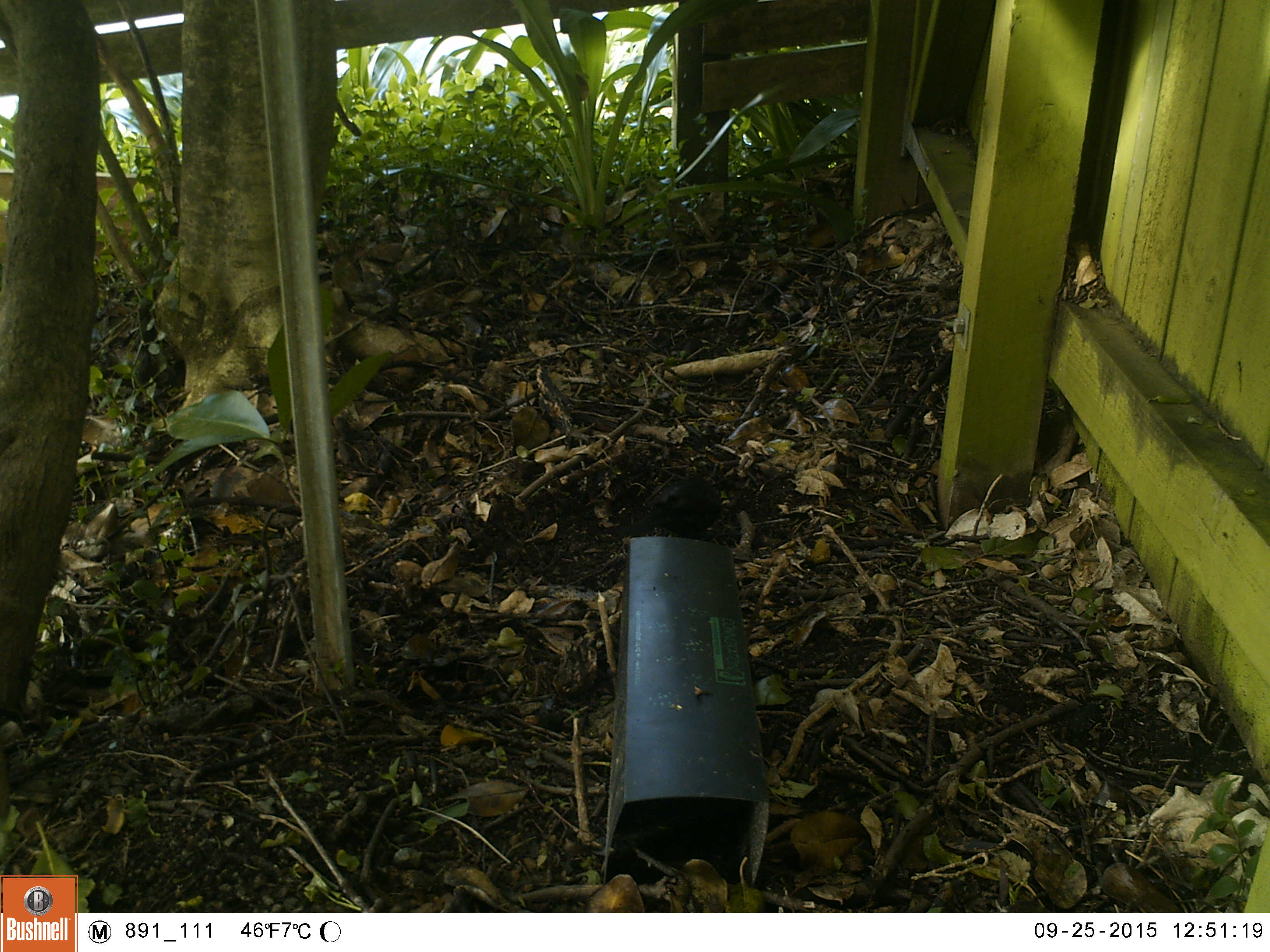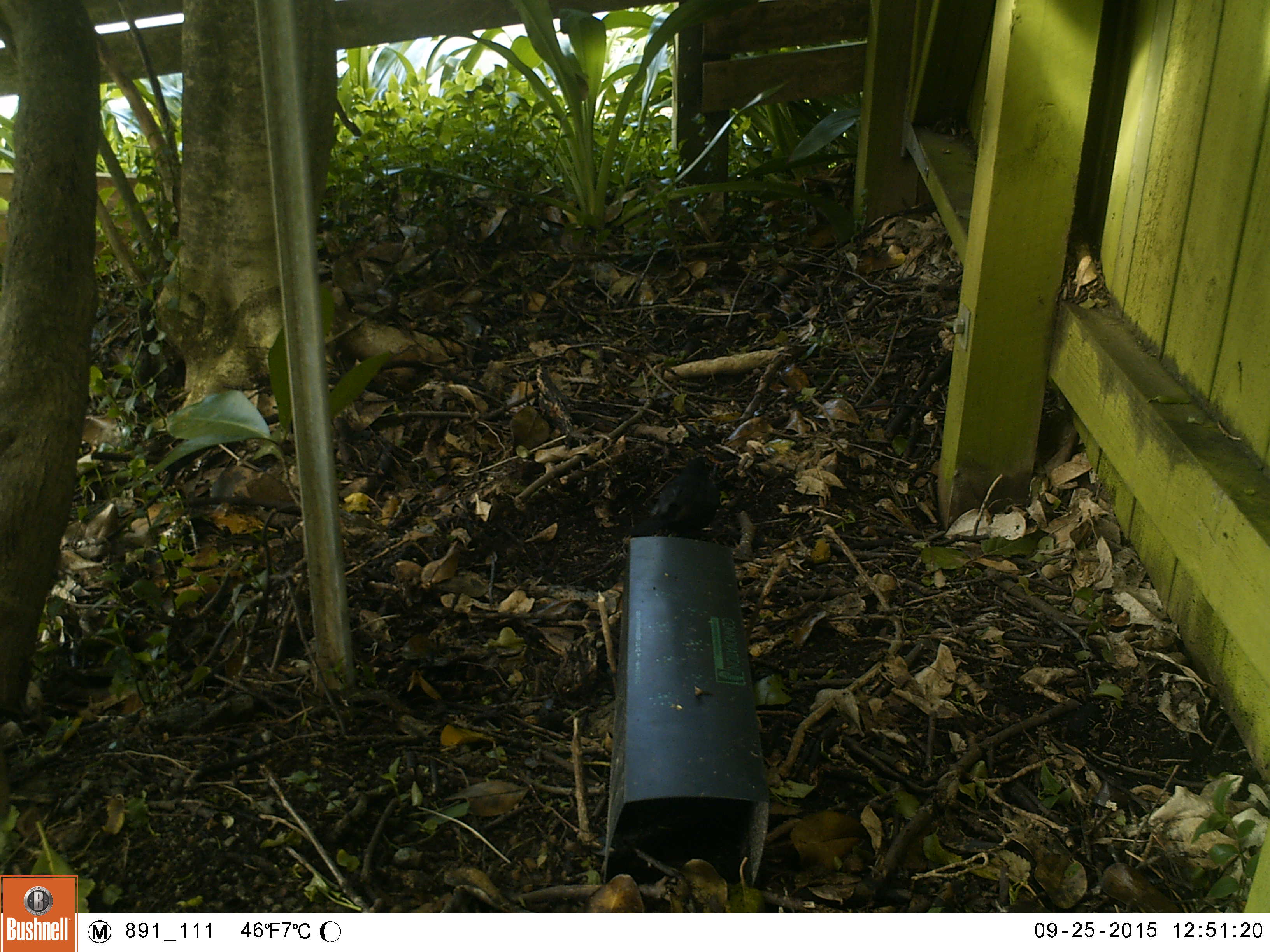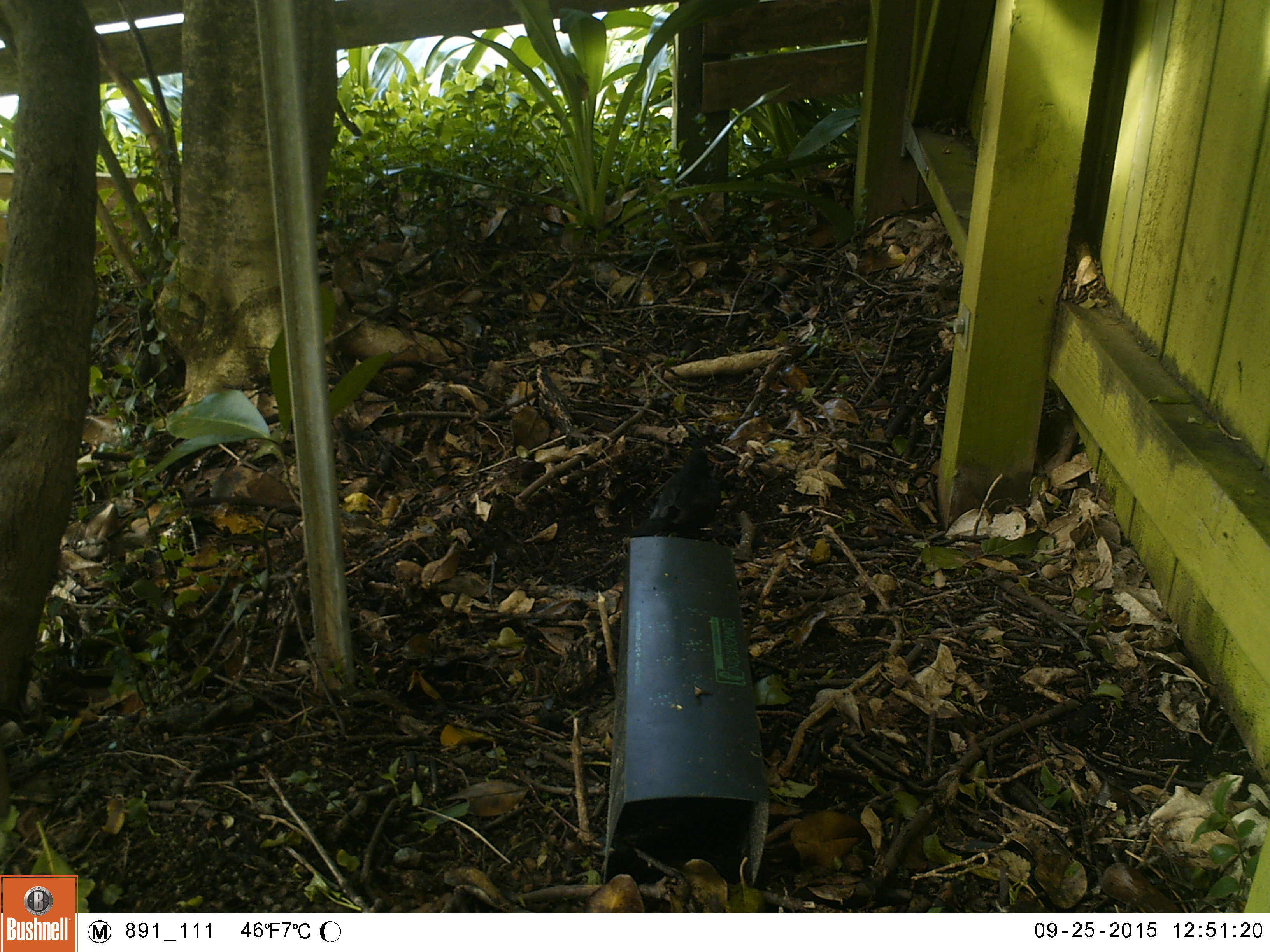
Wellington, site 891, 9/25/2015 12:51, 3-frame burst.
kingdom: Animalia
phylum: Chordata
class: Aves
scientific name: Aves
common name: bird